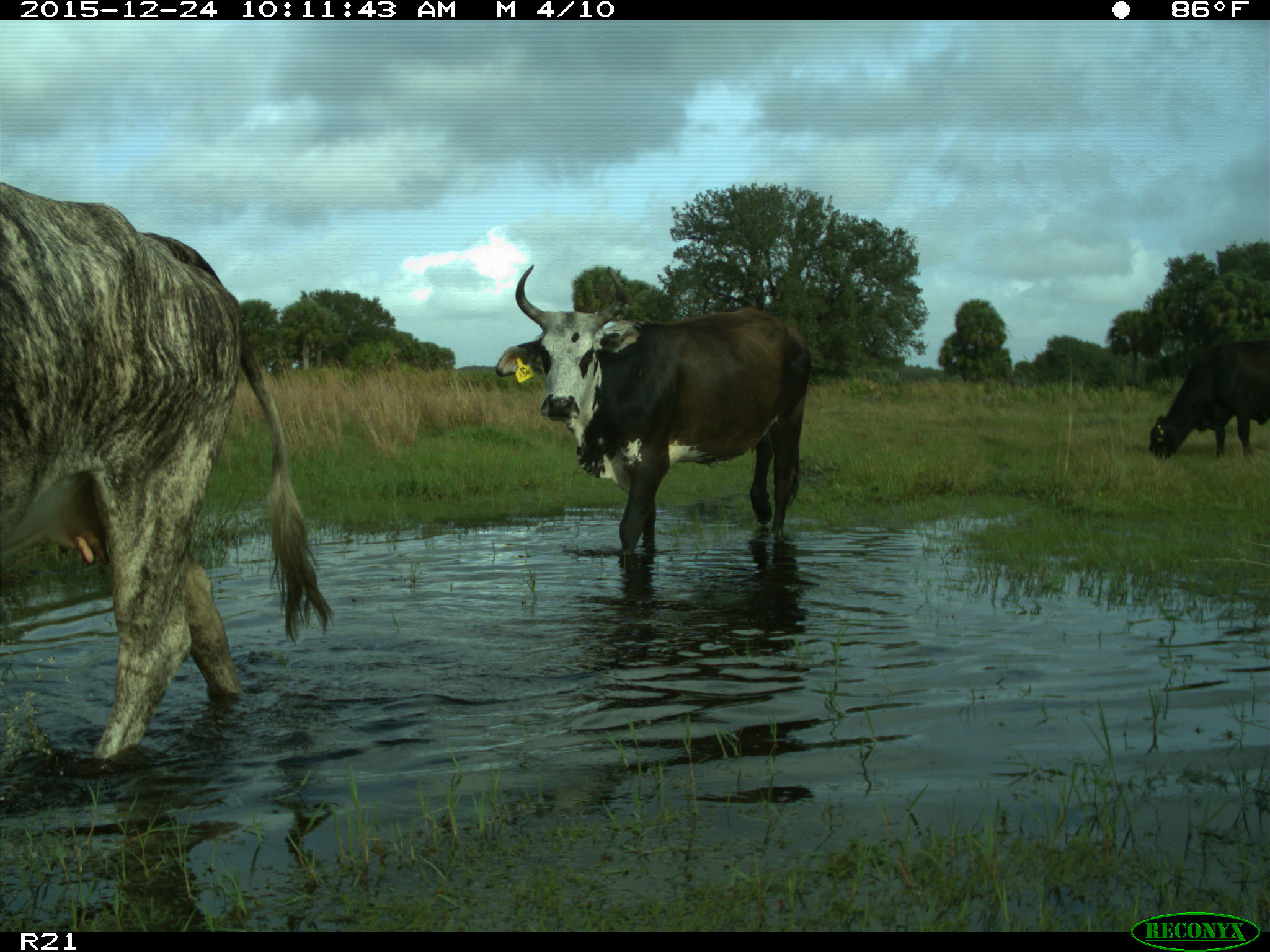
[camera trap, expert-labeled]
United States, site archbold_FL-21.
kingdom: Animalia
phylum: Chordata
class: Mammalia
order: Artiodactyla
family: Bovidae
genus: Bos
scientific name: Bos taurus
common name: domestic cow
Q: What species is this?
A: Bos taurus (domestic cow).